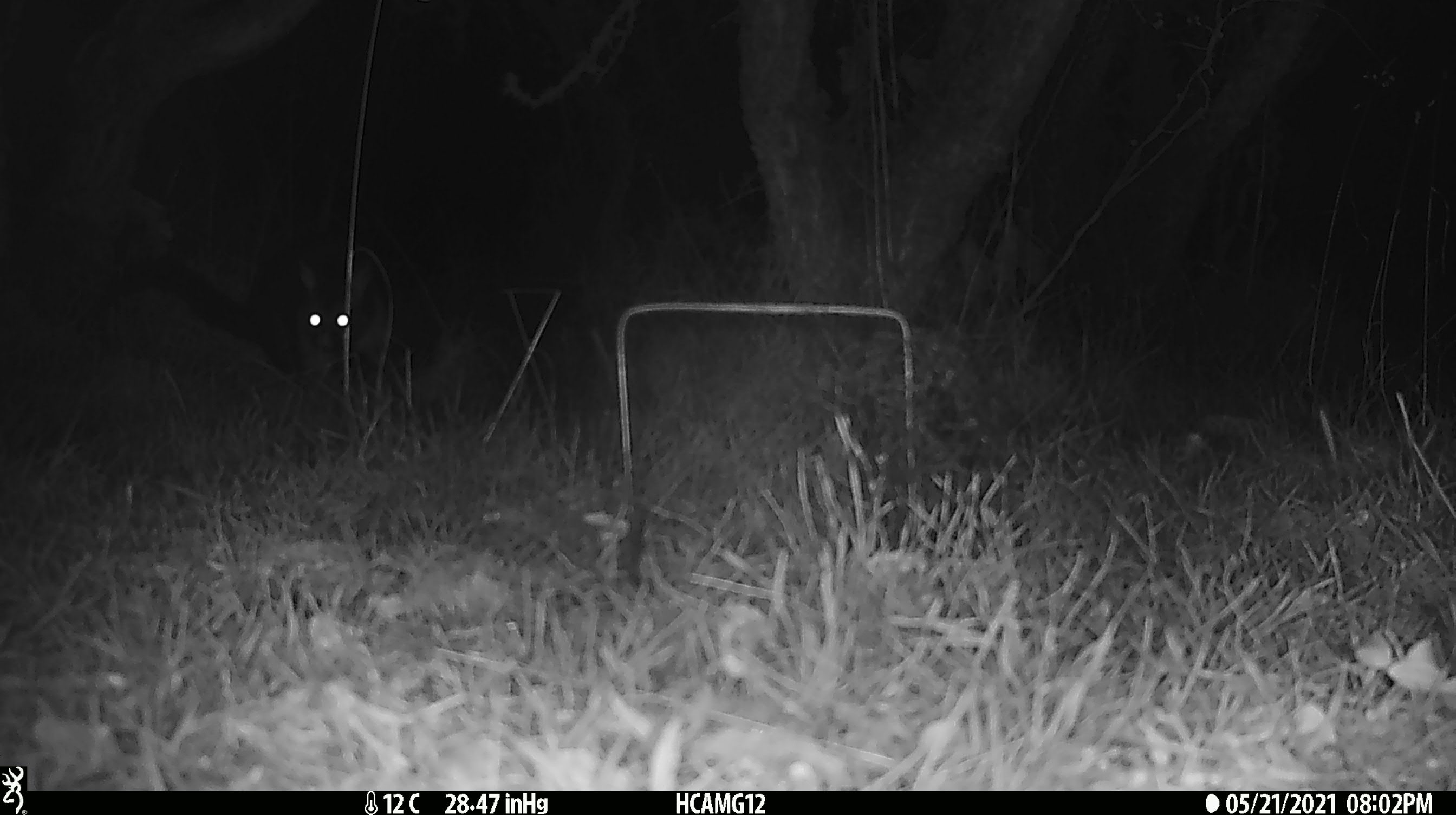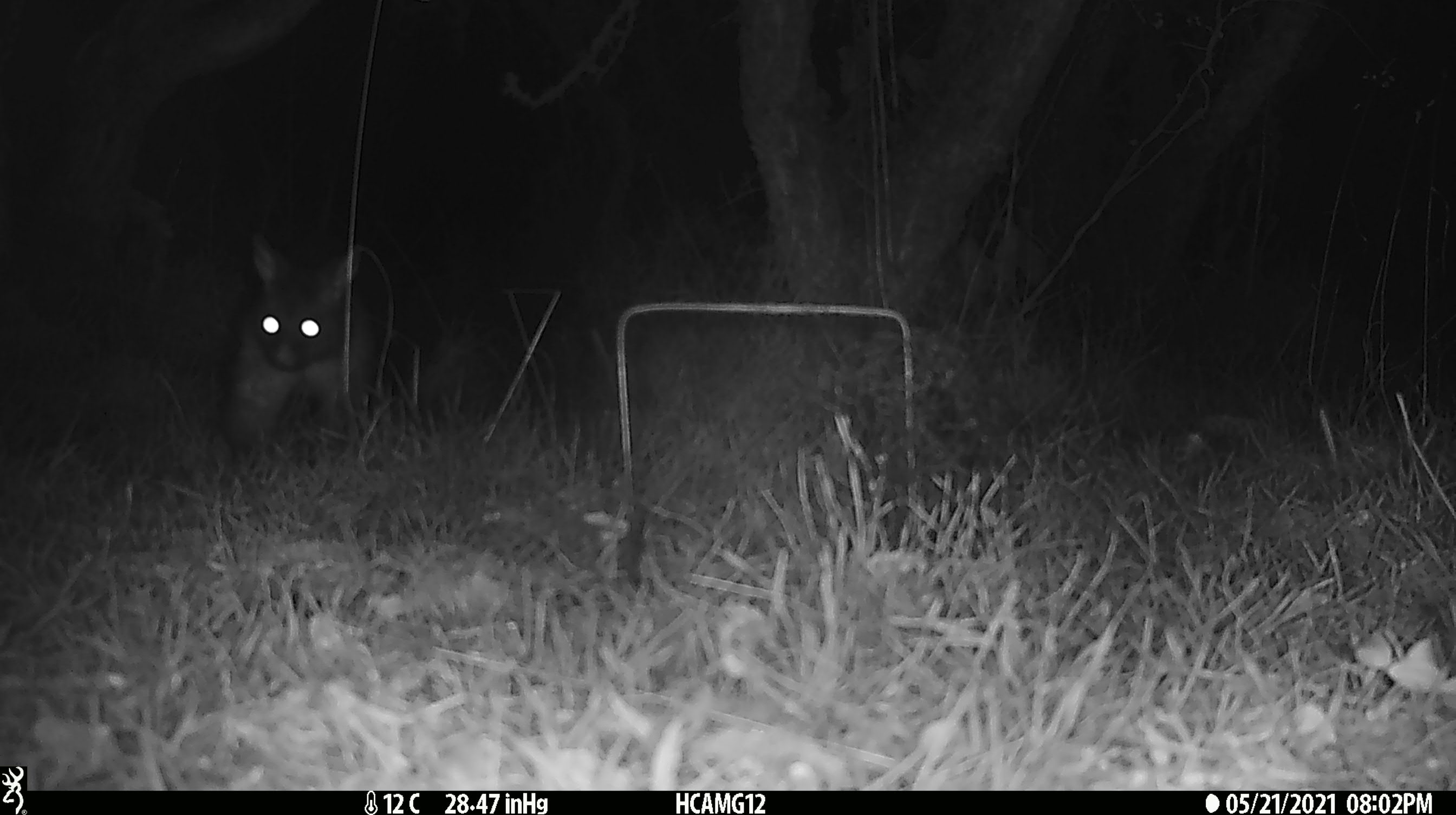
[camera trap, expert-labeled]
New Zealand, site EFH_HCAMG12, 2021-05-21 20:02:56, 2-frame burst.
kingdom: Animalia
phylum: Chordata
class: Mammalia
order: Diprotodontia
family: Phalangeridae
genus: Trichosurus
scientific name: Trichosurus vulpecula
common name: common brushtail possum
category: possum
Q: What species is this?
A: Possum (common brushtail possum) (Trichosurus vulpecula).